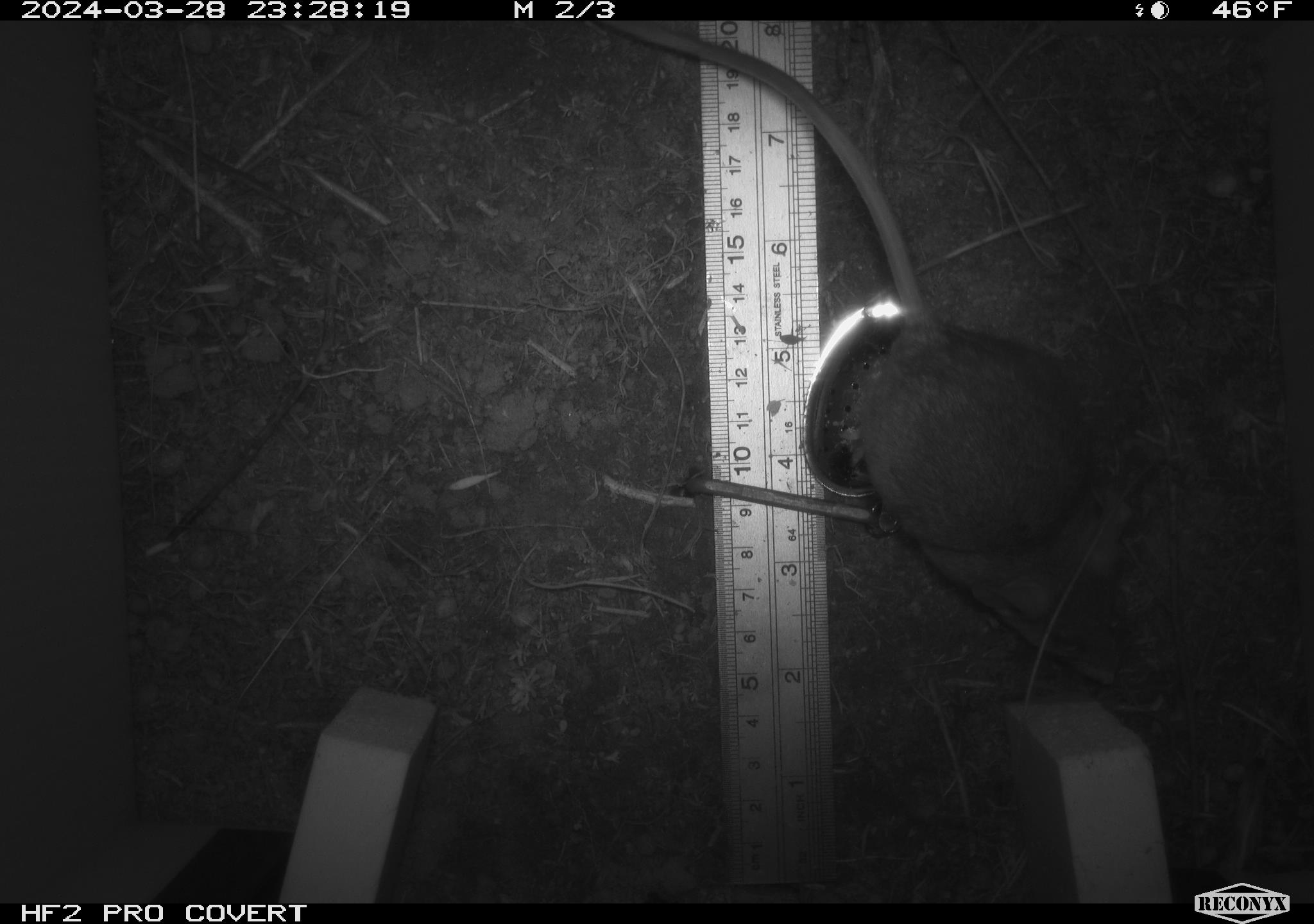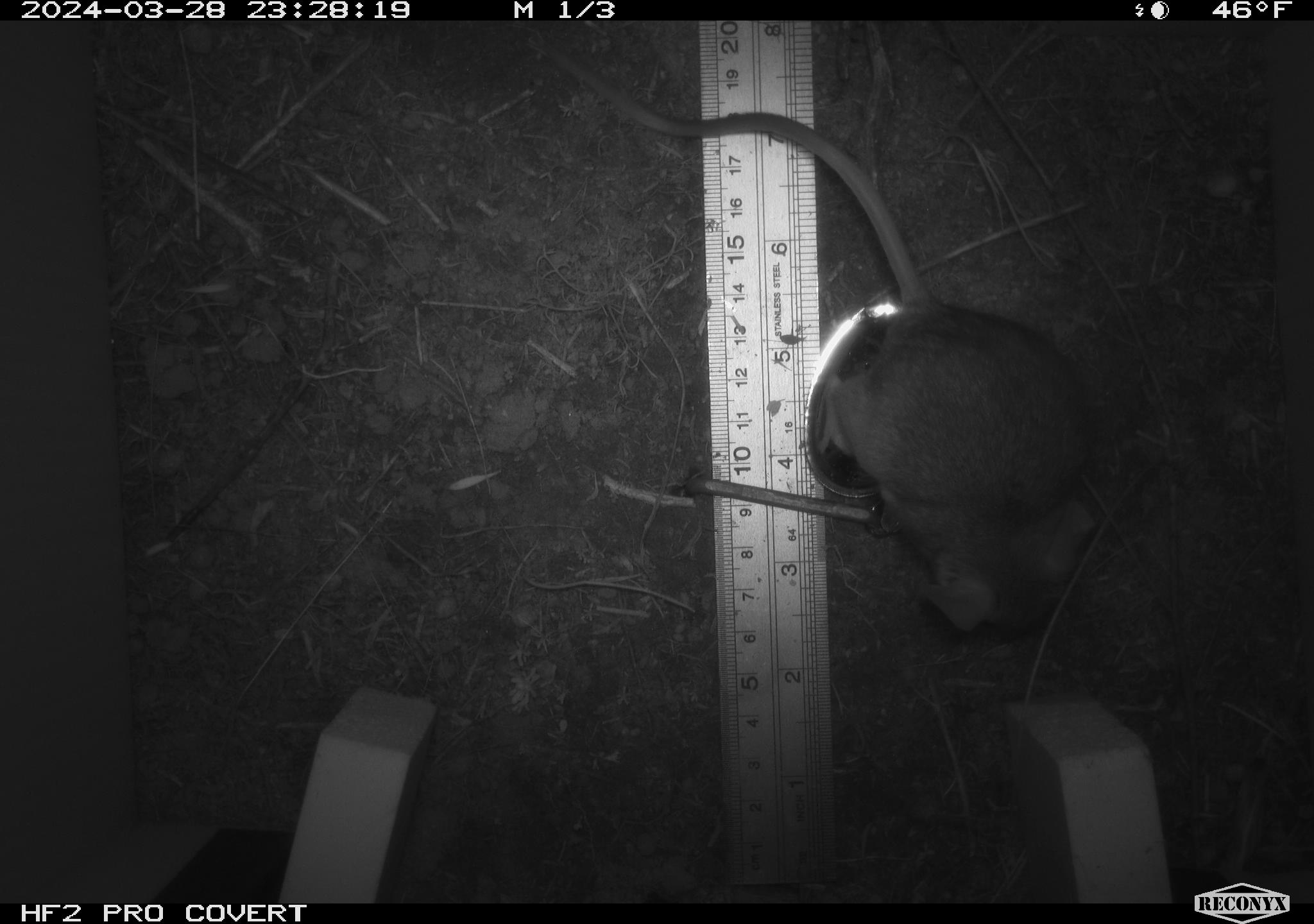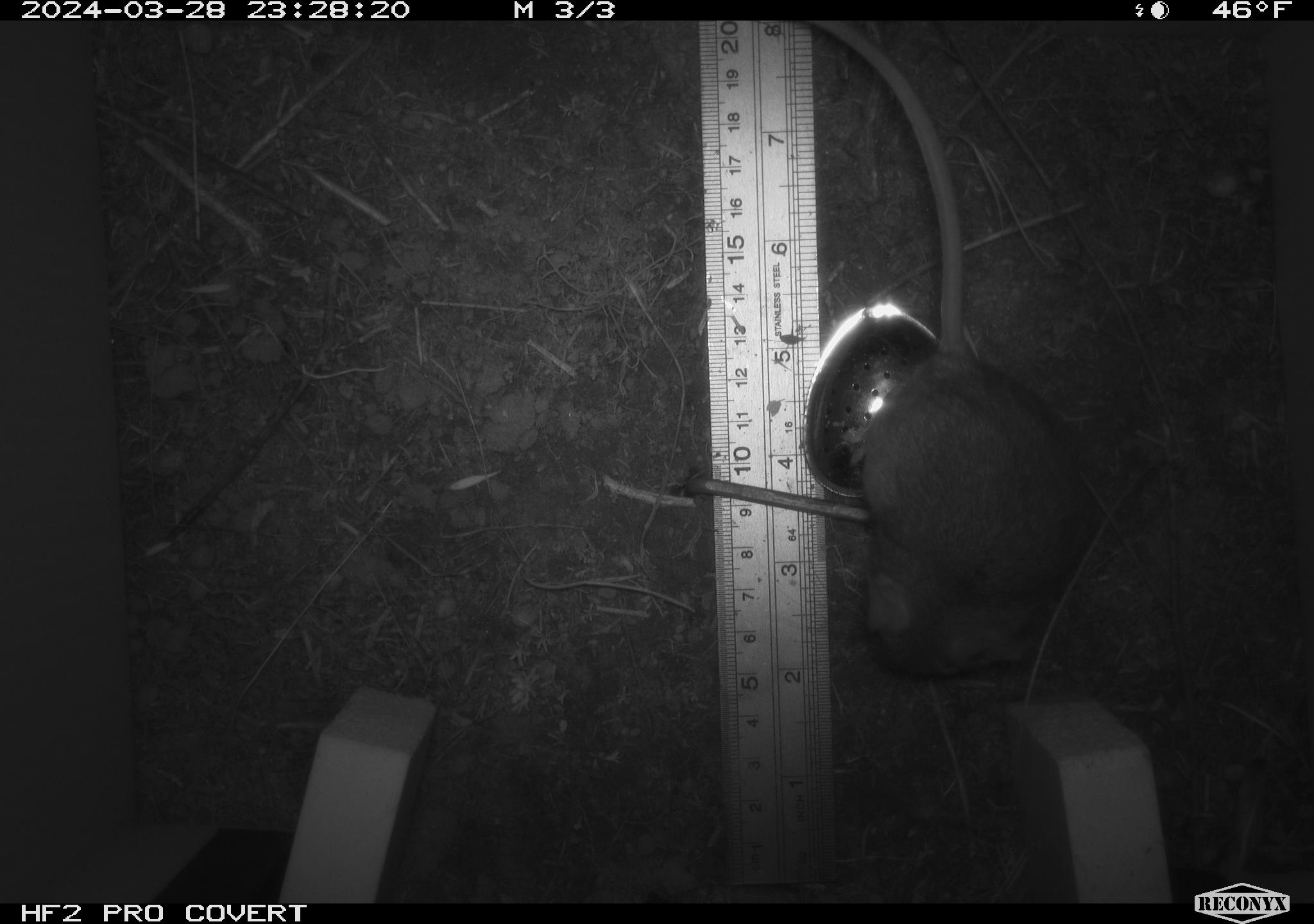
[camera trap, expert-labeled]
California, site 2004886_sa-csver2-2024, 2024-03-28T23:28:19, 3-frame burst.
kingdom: Animalia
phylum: Chordata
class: Mammalia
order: Rodentia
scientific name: Rodentia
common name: rodent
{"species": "rodent (Rodentia)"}